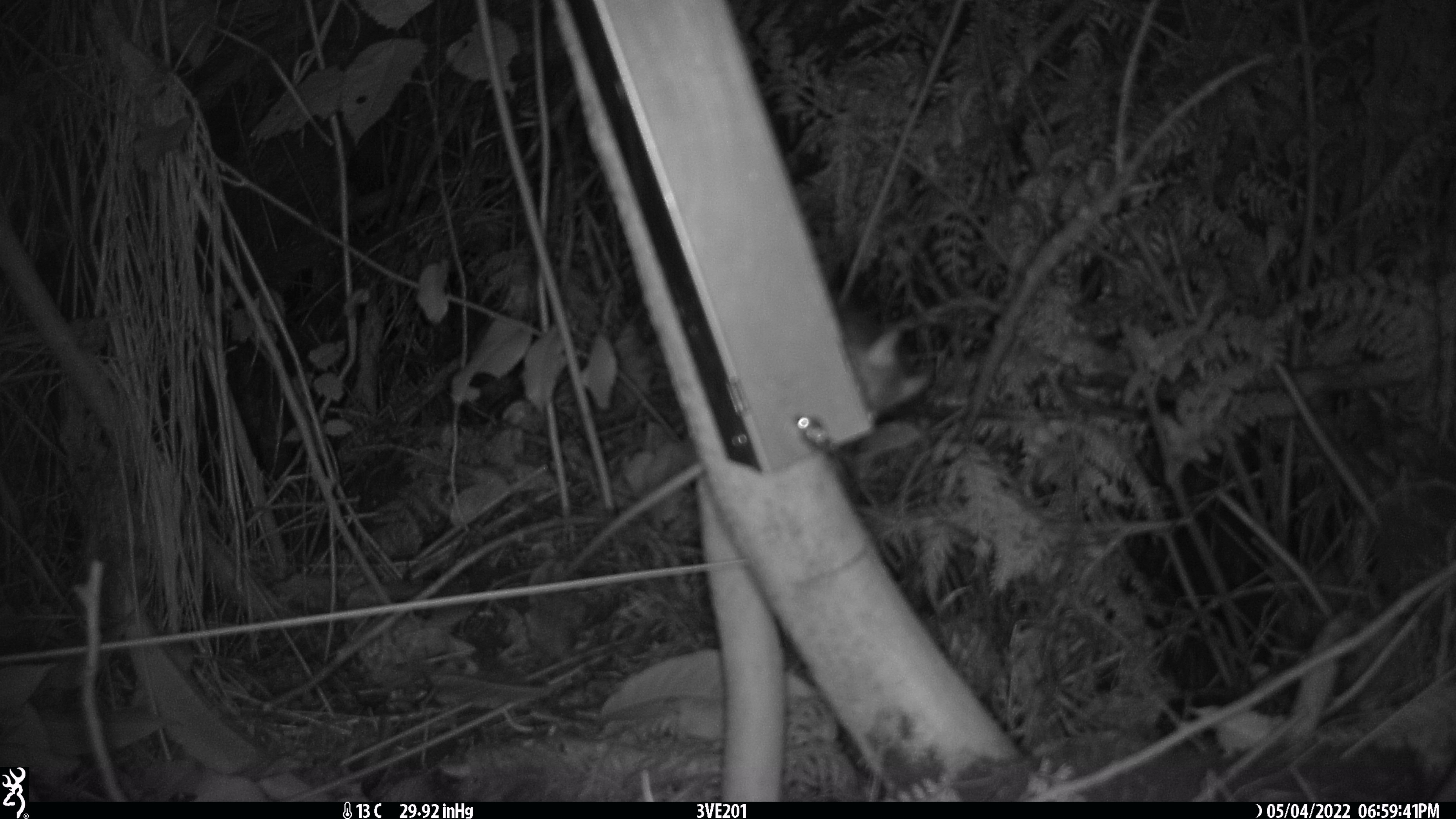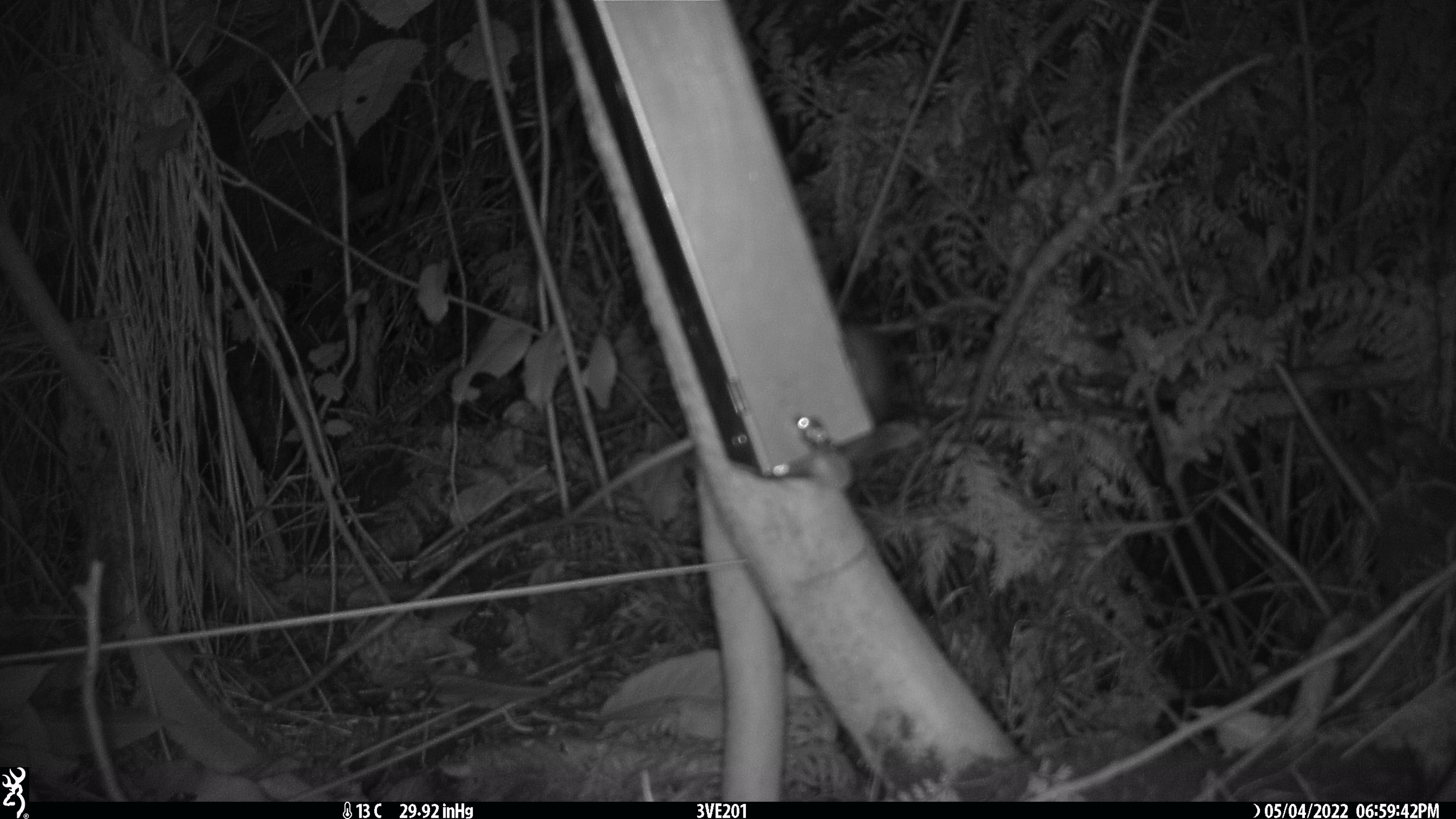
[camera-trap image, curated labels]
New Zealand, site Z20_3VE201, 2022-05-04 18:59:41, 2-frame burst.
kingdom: Animalia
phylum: Chordata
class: Mammalia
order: Rodentia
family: Muridae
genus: Rattus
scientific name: Rattus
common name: rat